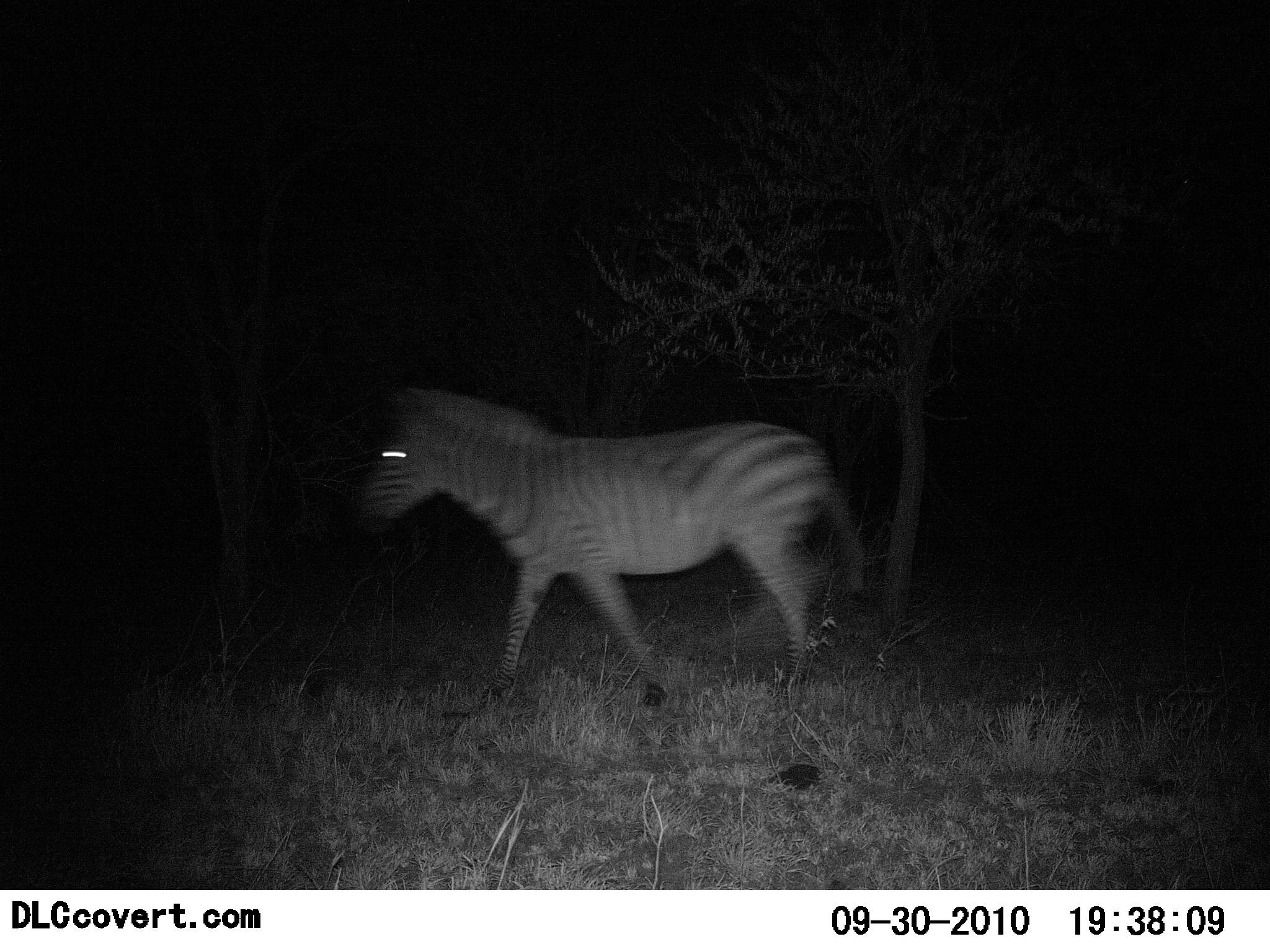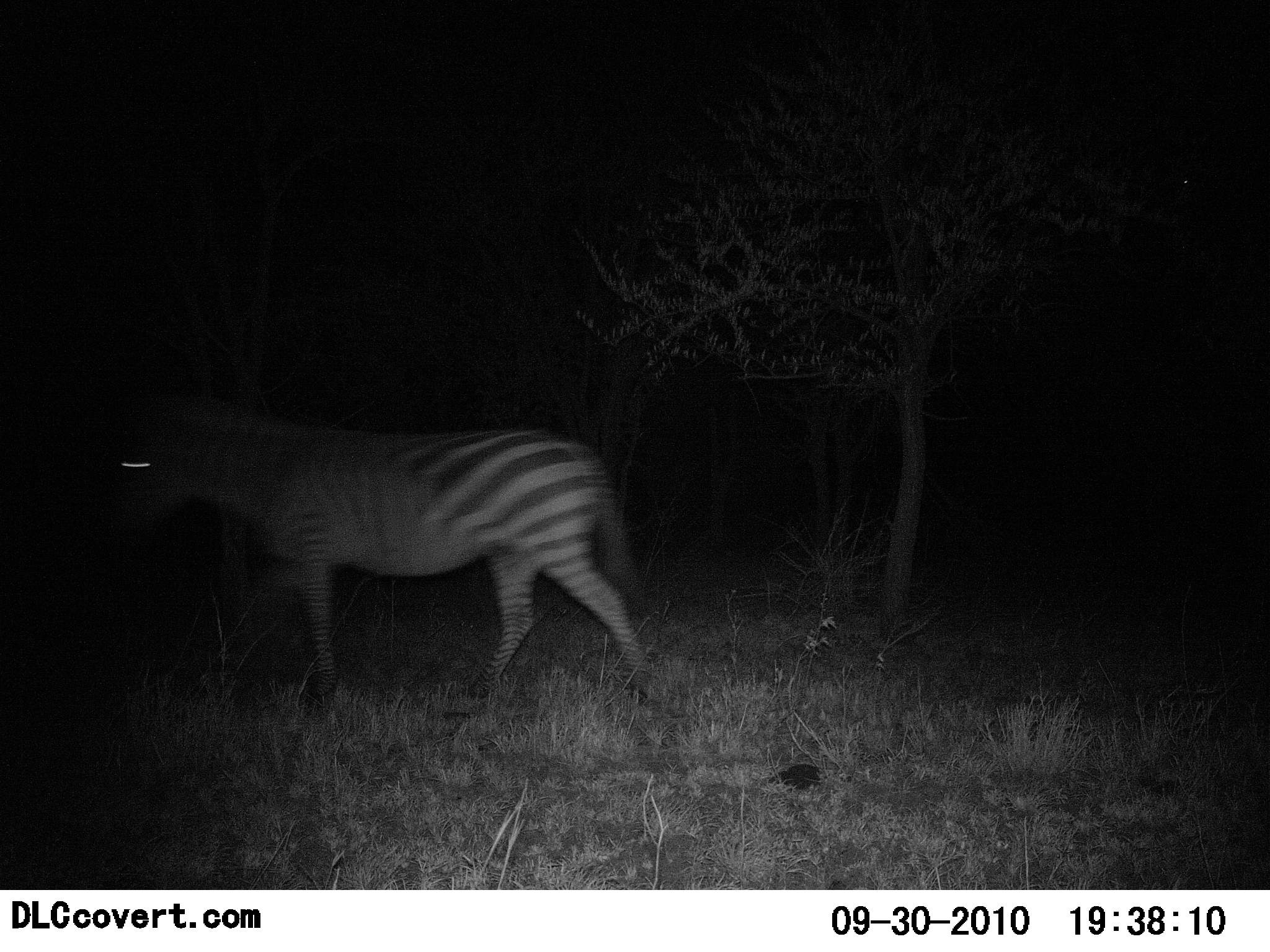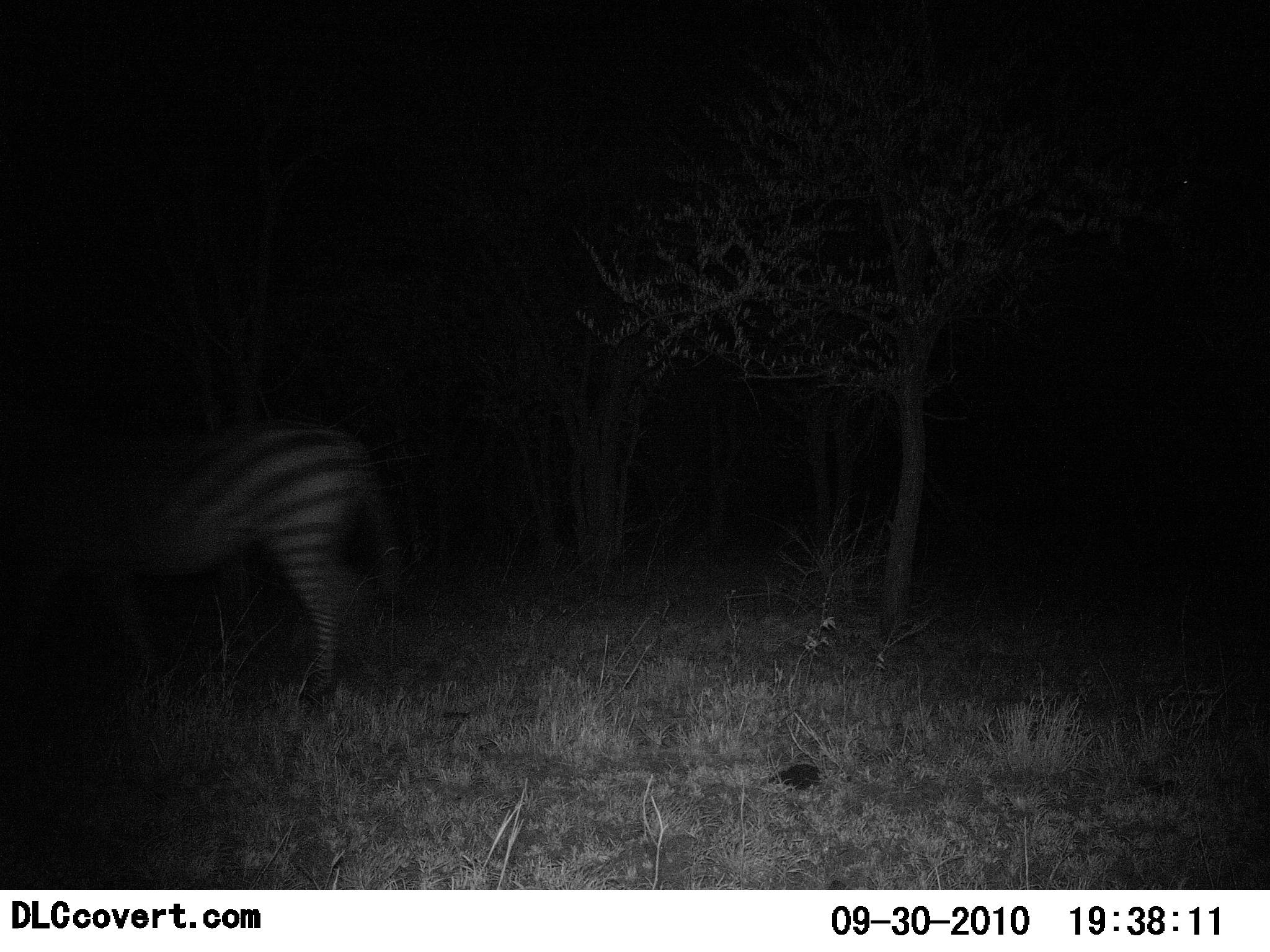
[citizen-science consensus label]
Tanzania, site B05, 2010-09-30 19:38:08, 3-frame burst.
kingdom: Animalia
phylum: Chordata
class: Mammalia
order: Perissodactyla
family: Equidae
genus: Equus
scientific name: Equus quagga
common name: plains zebra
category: zebra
Zebra (plains zebra) (Equus quagga), count 1. Behavior (volunteer vote fractions): standing 0%, resting 0%, moving 100%, interacting 0%. Young present (vote fraction): 0%. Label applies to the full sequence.